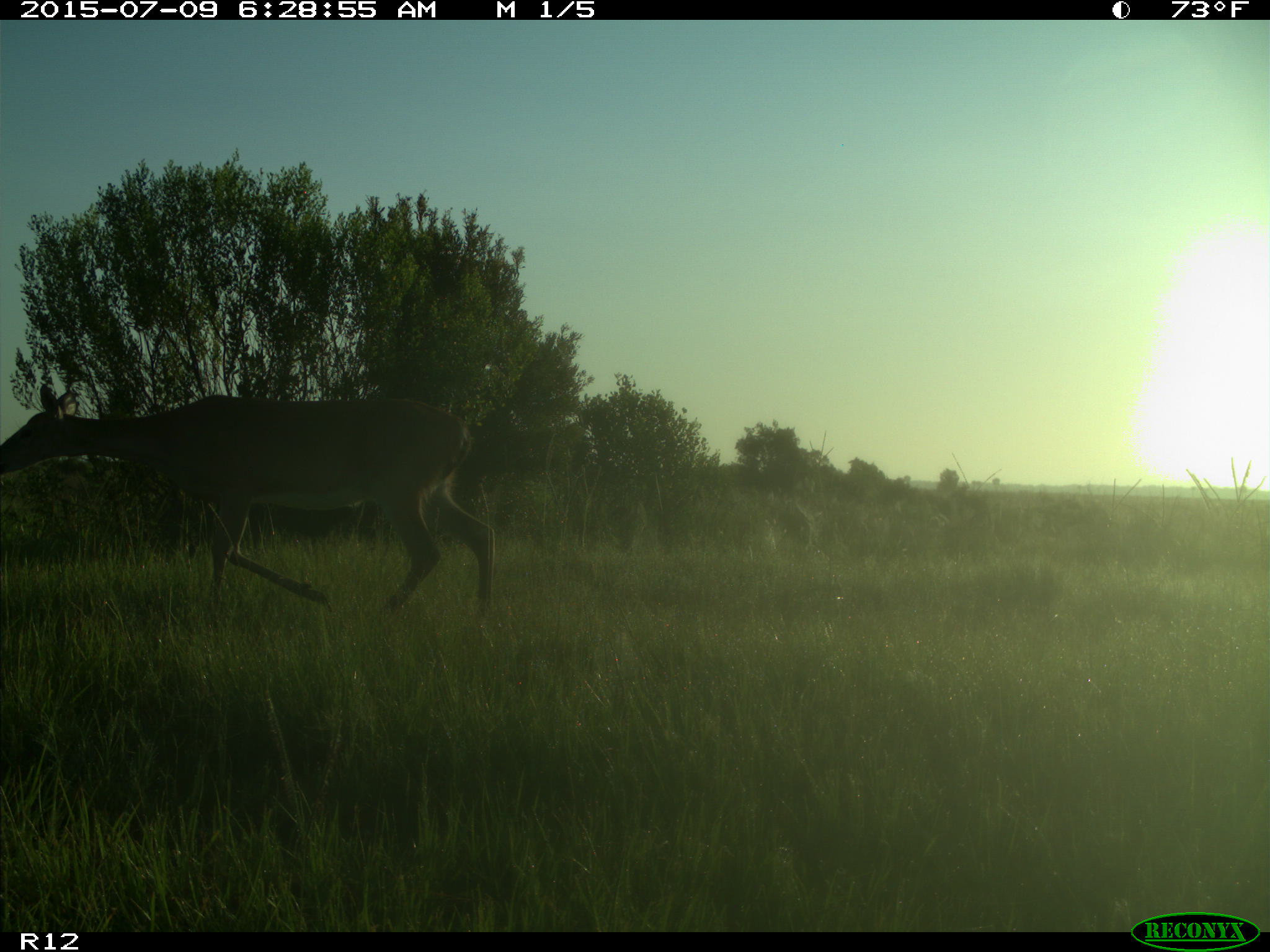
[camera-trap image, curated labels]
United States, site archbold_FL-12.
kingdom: Animalia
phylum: Chordata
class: Mammalia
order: Artiodactyla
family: Cervidae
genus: Odocoileus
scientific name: Odocoileus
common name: deer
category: unidentified deer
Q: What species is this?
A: Unidentified deer (deer) (Odocoileus).